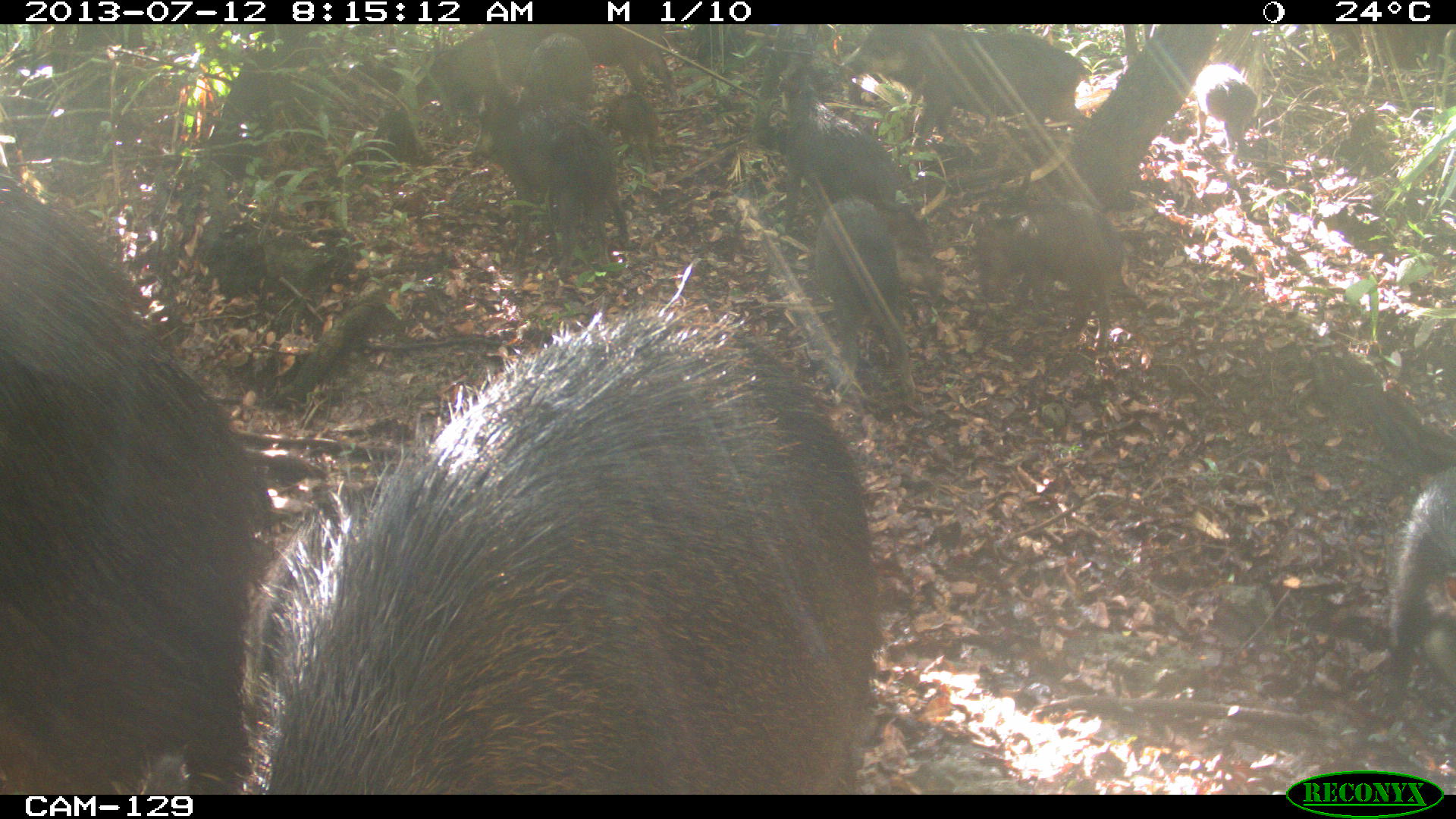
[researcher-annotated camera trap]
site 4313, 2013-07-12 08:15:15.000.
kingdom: Animalia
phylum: Chordata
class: Mammalia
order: Artiodactyla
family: Tayassuidae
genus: Tayassu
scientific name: Tayassu pecari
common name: white-lipped peccary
Tayassu pecari (white-lipped peccary), count 20.